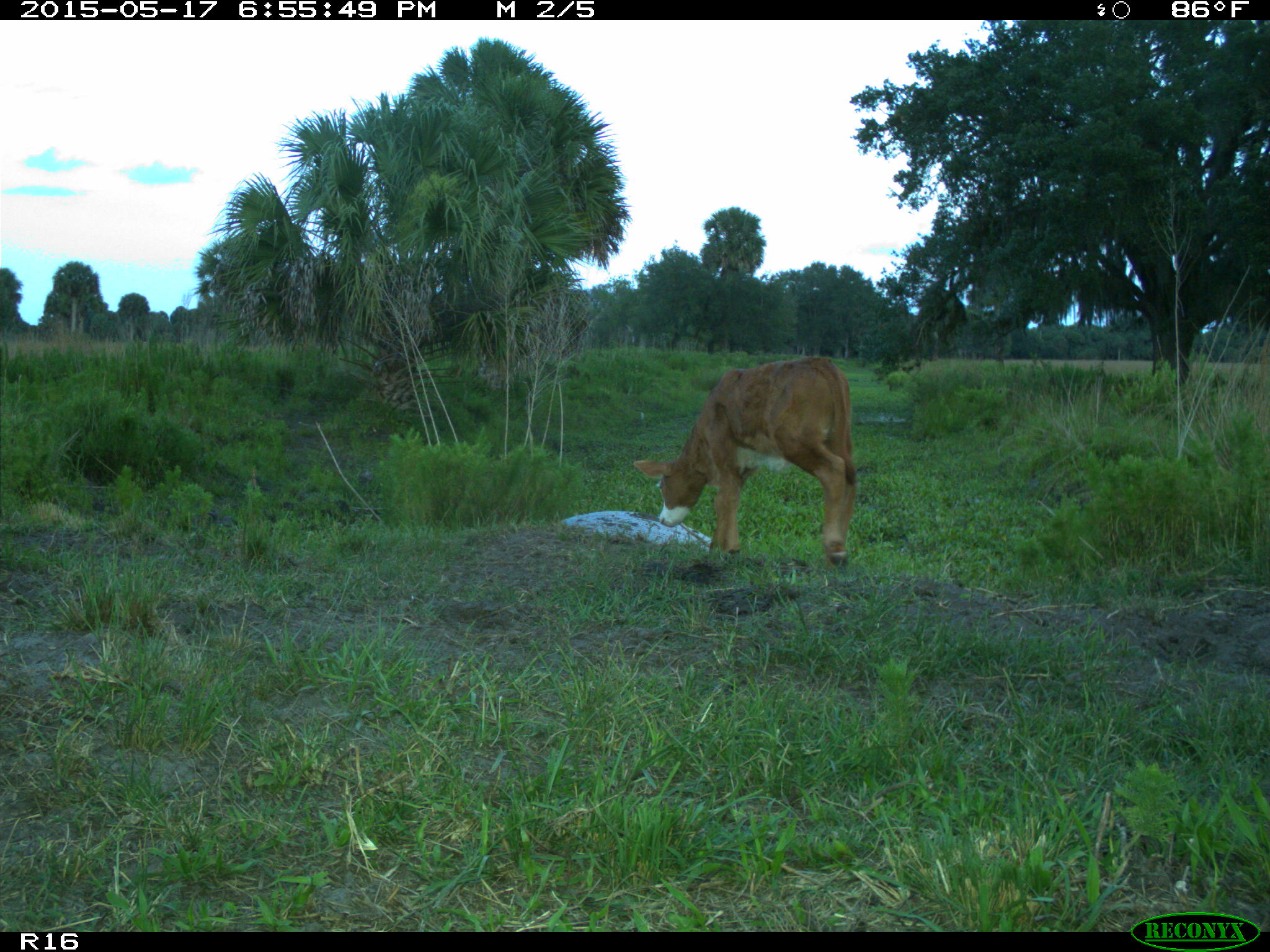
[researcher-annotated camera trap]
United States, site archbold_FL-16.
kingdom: Animalia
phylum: Chordata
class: Mammalia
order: Artiodactyla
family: Bovidae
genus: Bos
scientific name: Bos taurus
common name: domestic cow